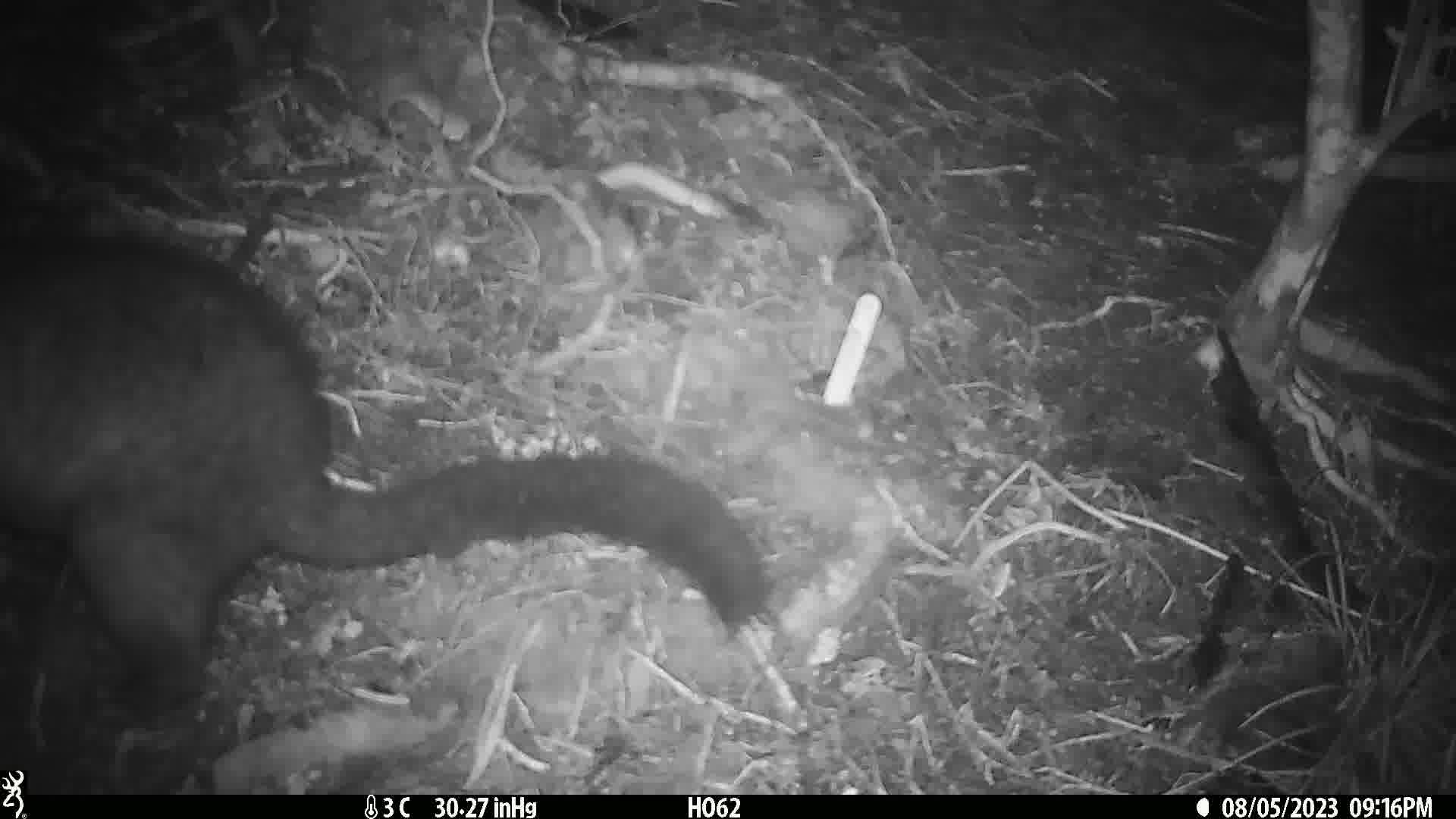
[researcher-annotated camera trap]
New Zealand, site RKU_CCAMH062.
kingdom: Animalia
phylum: Chordata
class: Mammalia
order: Diprotodontia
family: Phalangeridae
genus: Trichosurus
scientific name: Trichosurus vulpecula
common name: common brushtail possum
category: possum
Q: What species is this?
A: Possum (common brushtail possum) (Trichosurus vulpecula).